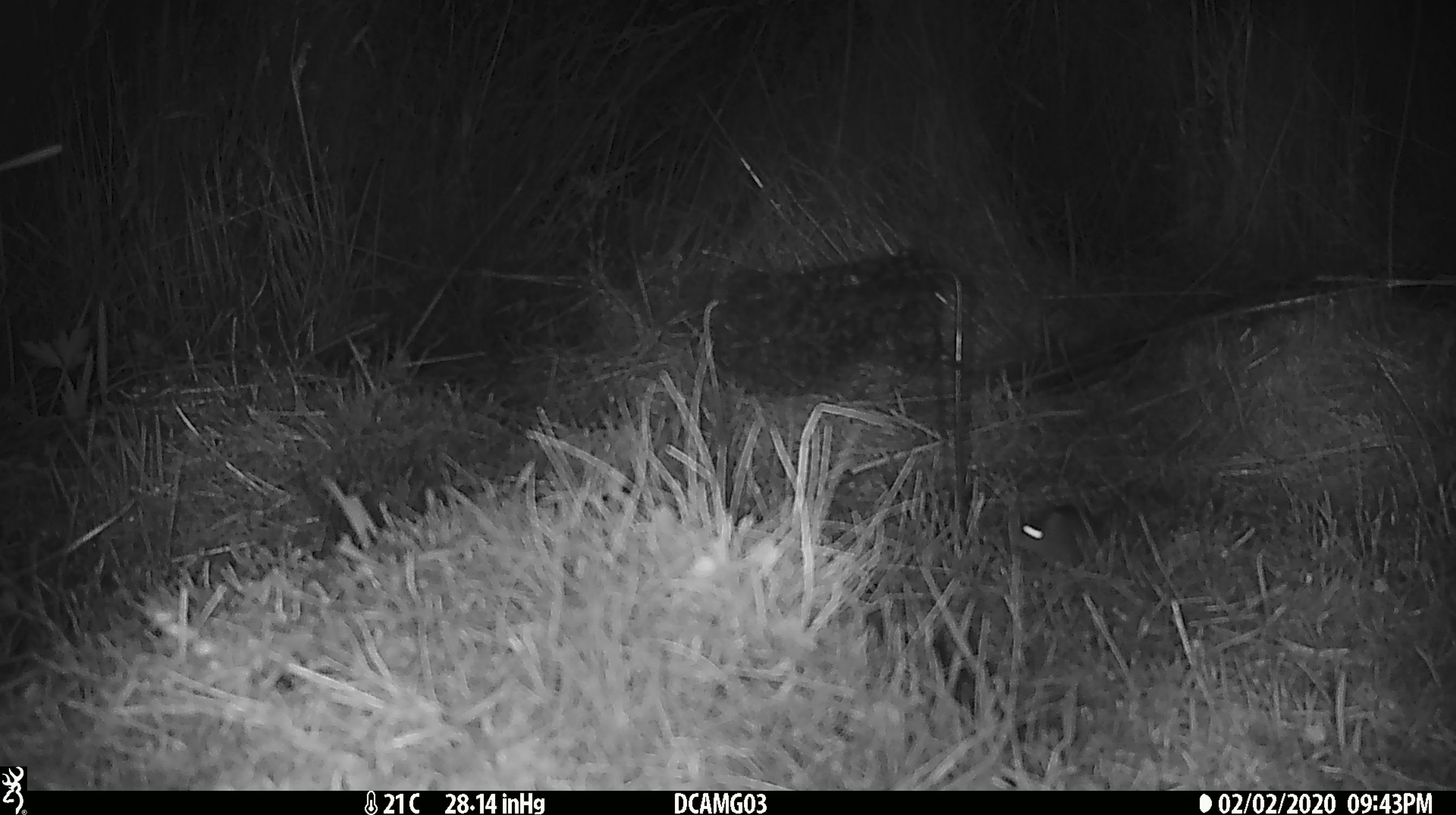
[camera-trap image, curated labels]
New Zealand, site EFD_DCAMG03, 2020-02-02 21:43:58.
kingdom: Animalia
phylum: Chordata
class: Mammalia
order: Rodentia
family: Muridae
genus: Mus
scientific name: Mus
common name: mouse